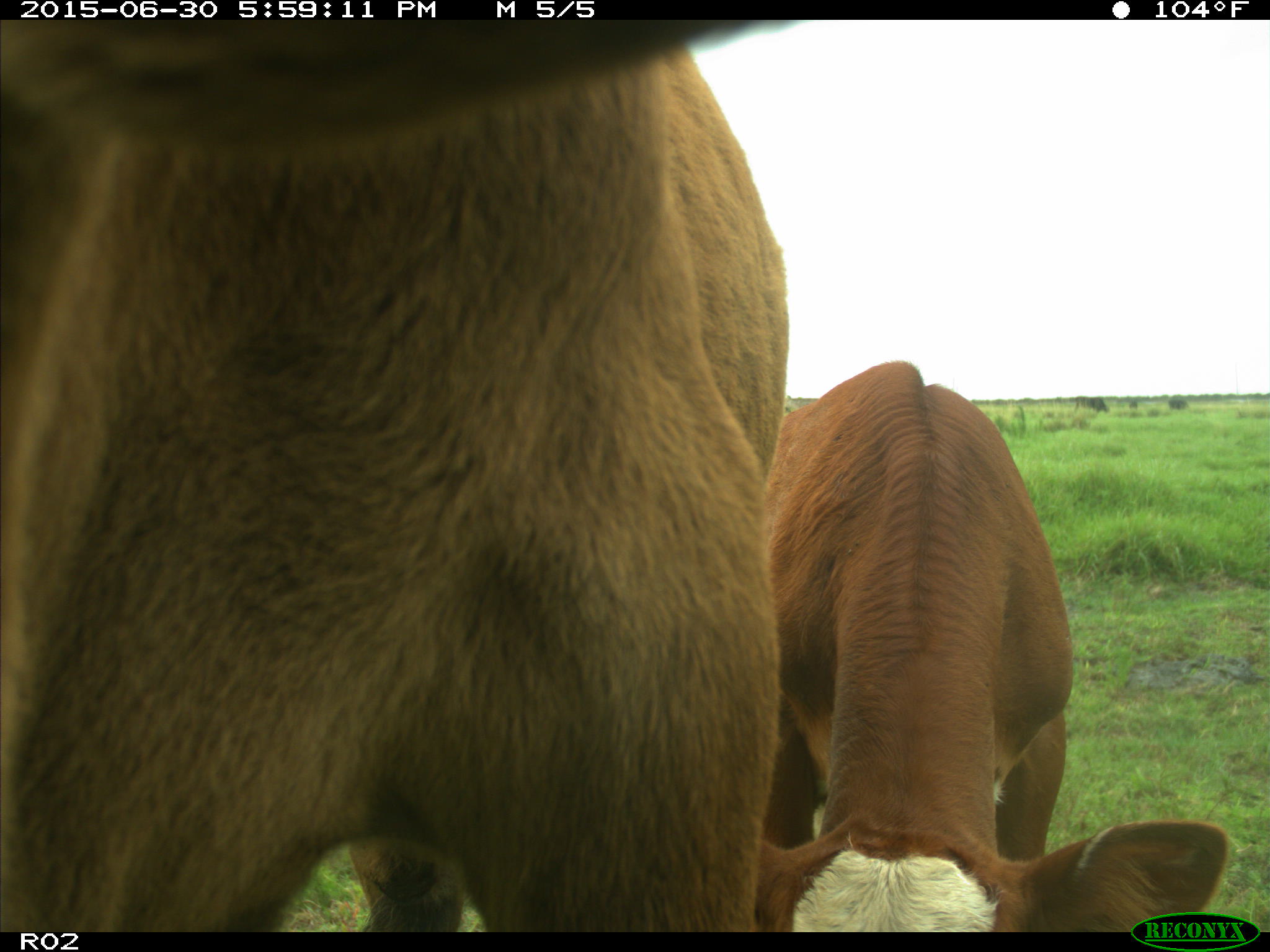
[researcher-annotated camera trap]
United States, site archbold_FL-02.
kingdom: Animalia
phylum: Chordata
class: Mammalia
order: Artiodactyla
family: Bovidae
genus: Bos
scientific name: Bos taurus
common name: domestic cow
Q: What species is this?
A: Bos taurus (domestic cow).